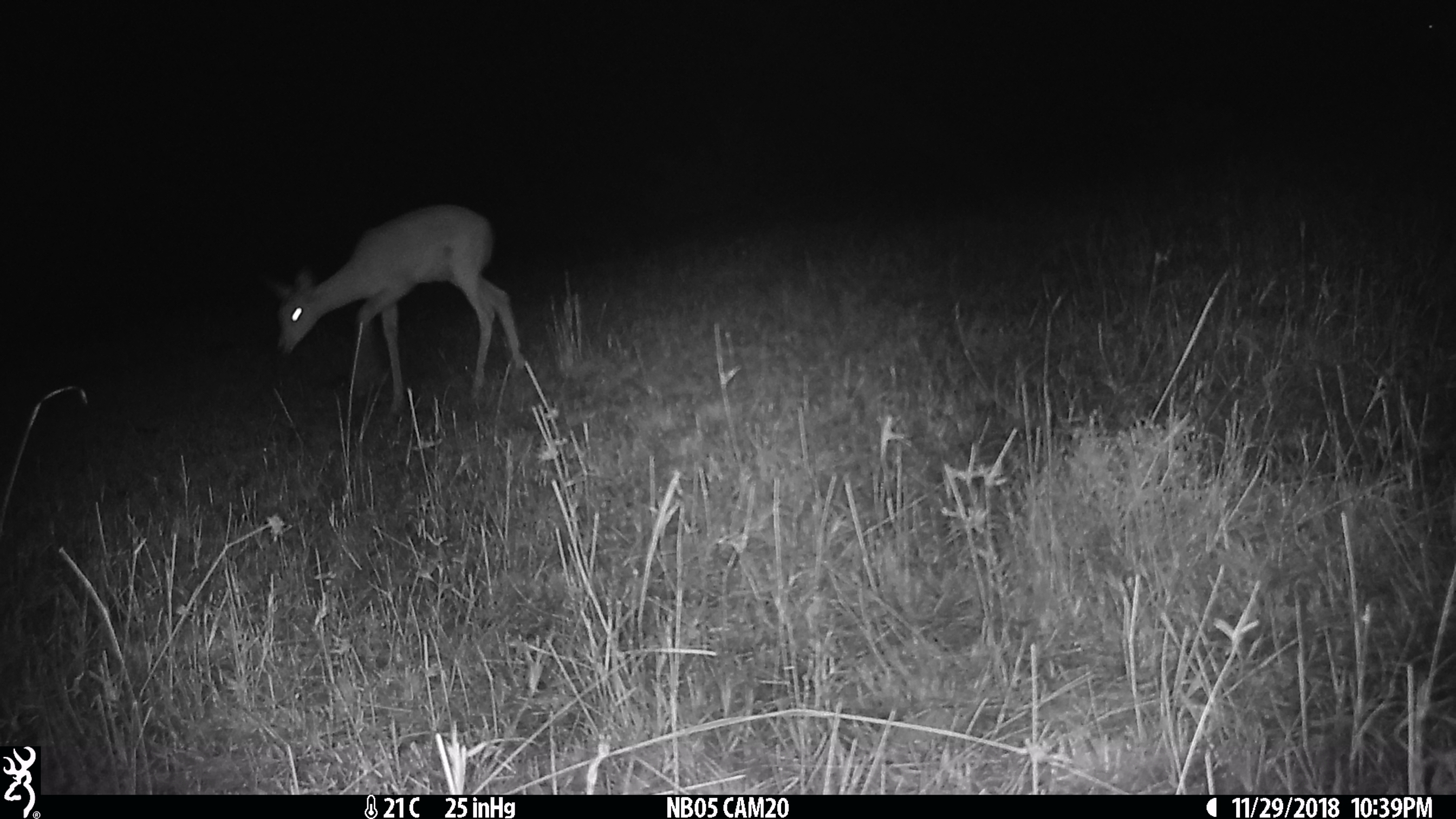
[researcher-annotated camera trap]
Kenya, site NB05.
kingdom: Animalia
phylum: Chordata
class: Mammalia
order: Artiodactyla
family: Bovidae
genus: Aepyceros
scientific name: Aepyceros melampus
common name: impala